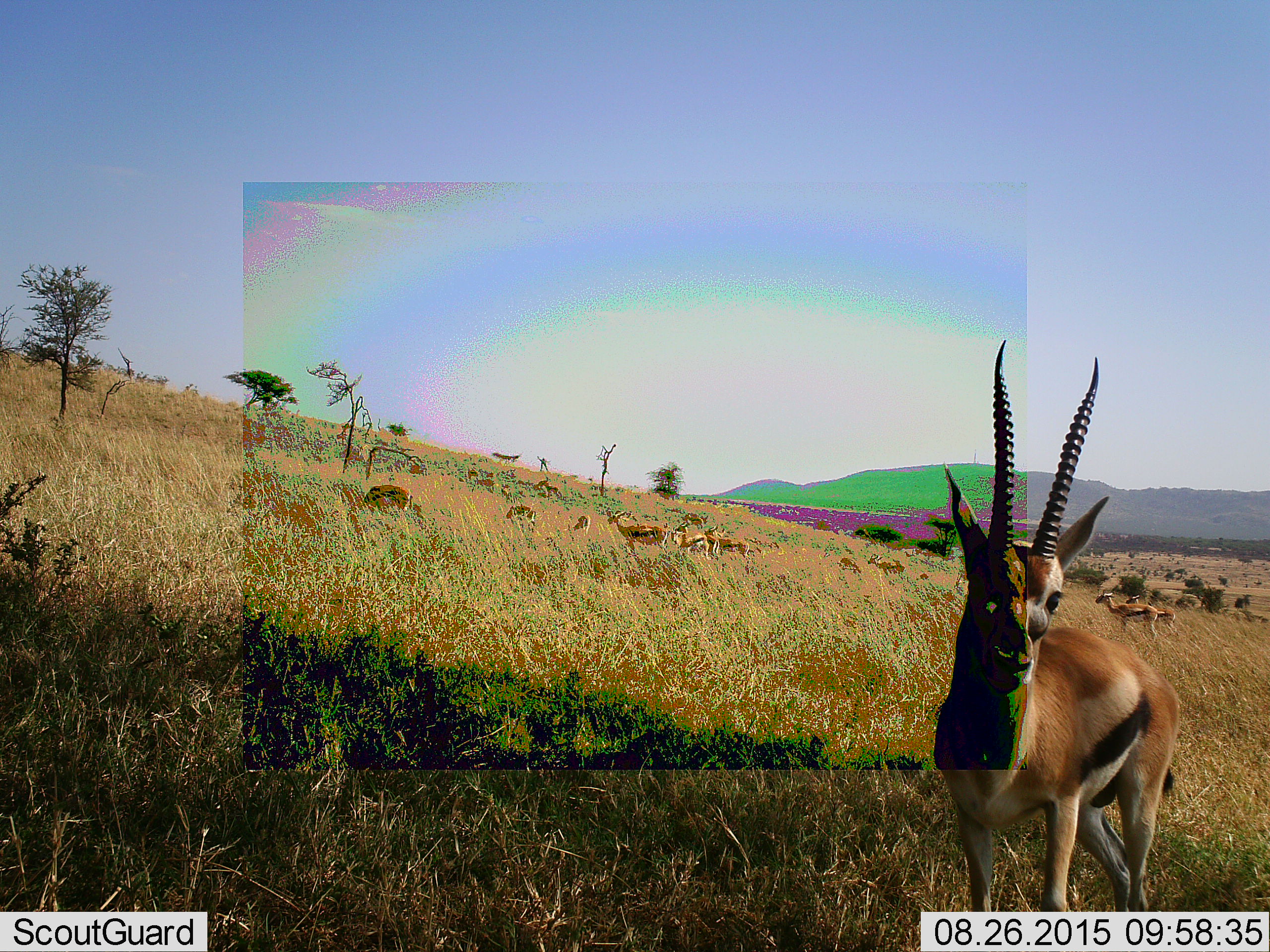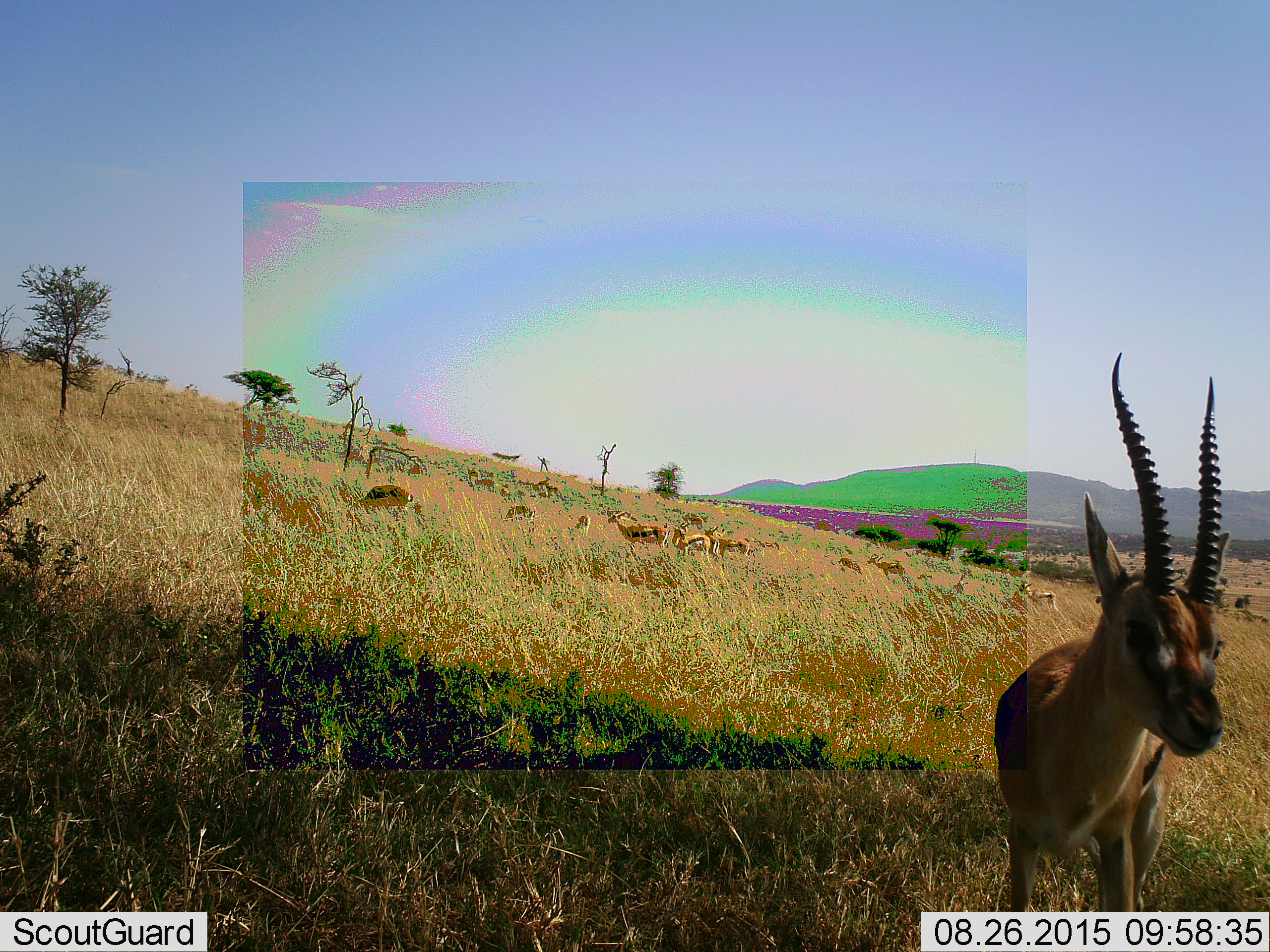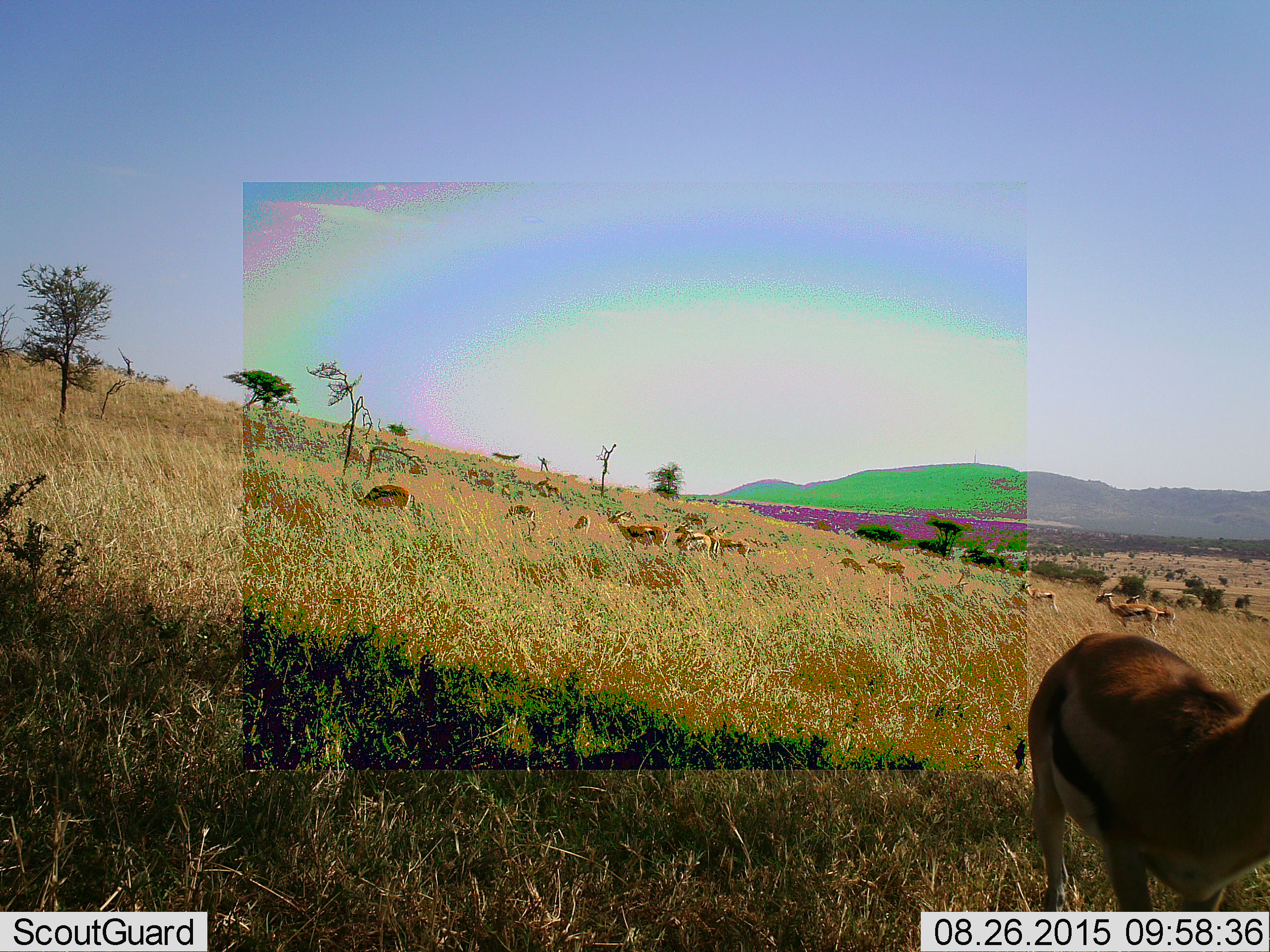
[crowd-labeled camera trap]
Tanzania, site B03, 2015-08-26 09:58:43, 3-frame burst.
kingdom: Animalia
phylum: Chordata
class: Mammalia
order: Artiodactyla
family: Bovidae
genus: Eudorcas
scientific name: Eudorcas thomsonii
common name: thomson's gazelle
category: gazellethomsons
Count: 11-50.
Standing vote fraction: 94%.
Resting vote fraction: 6%.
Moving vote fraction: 44%.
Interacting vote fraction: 11%.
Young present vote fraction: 11%.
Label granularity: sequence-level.